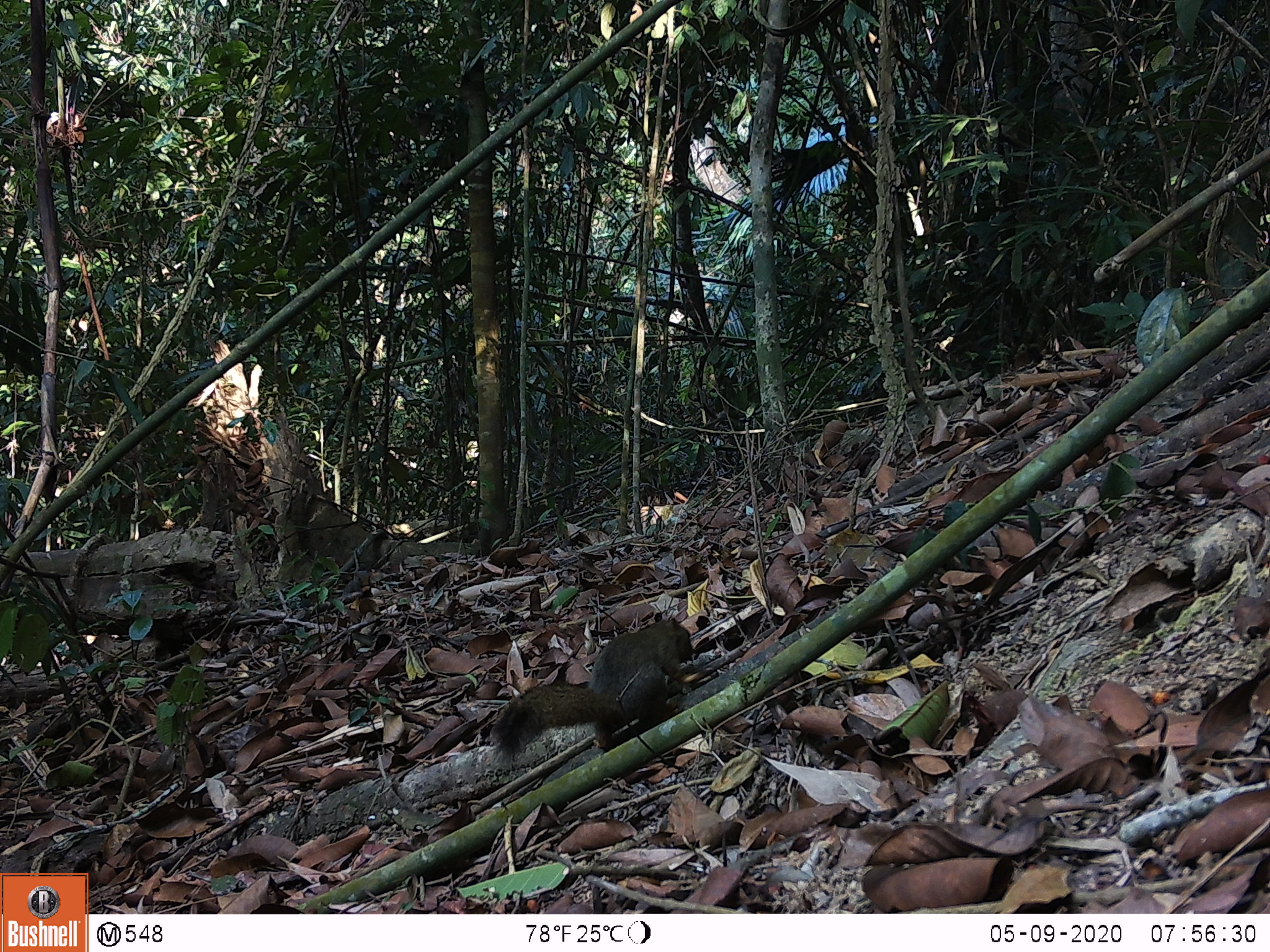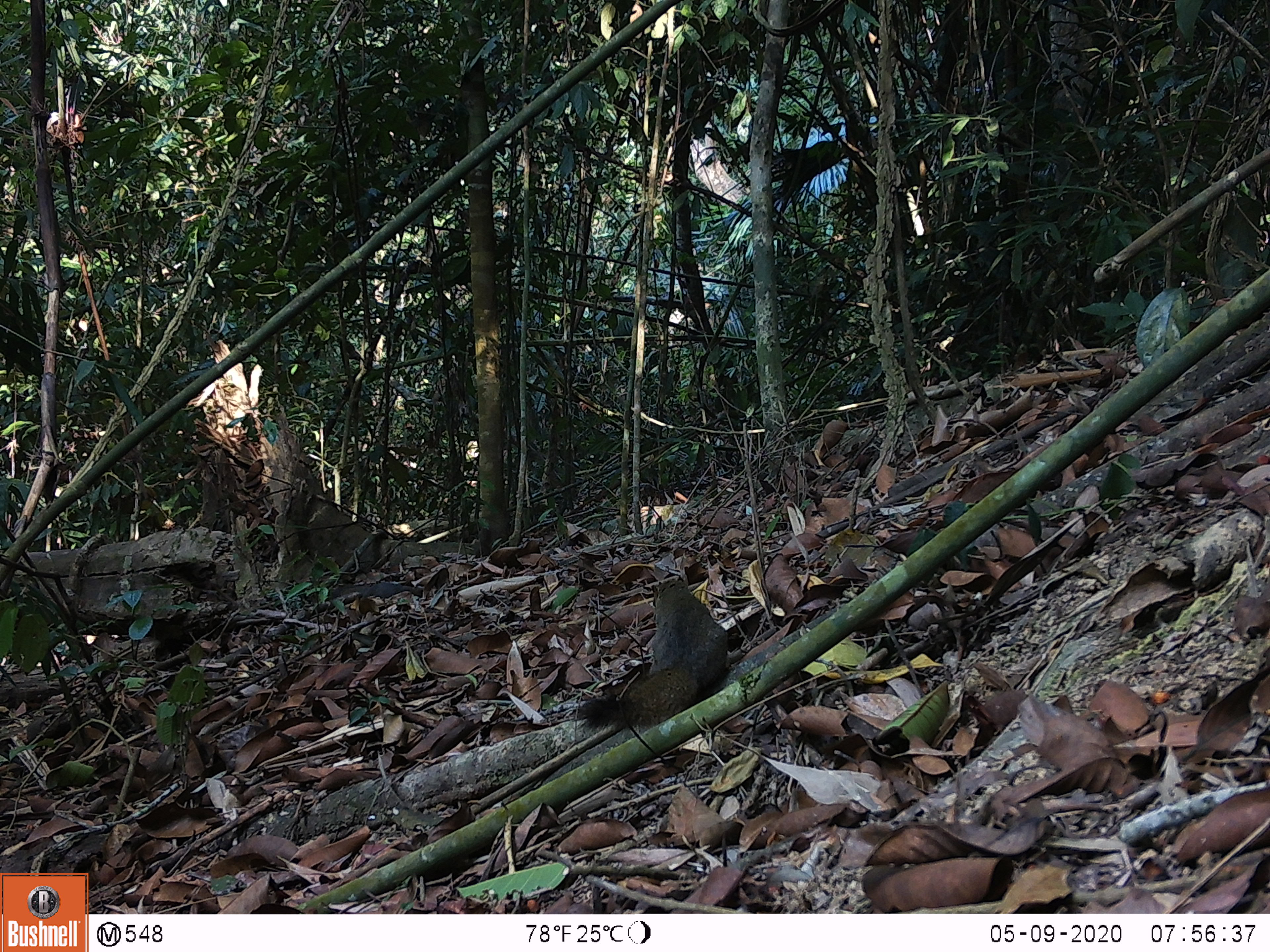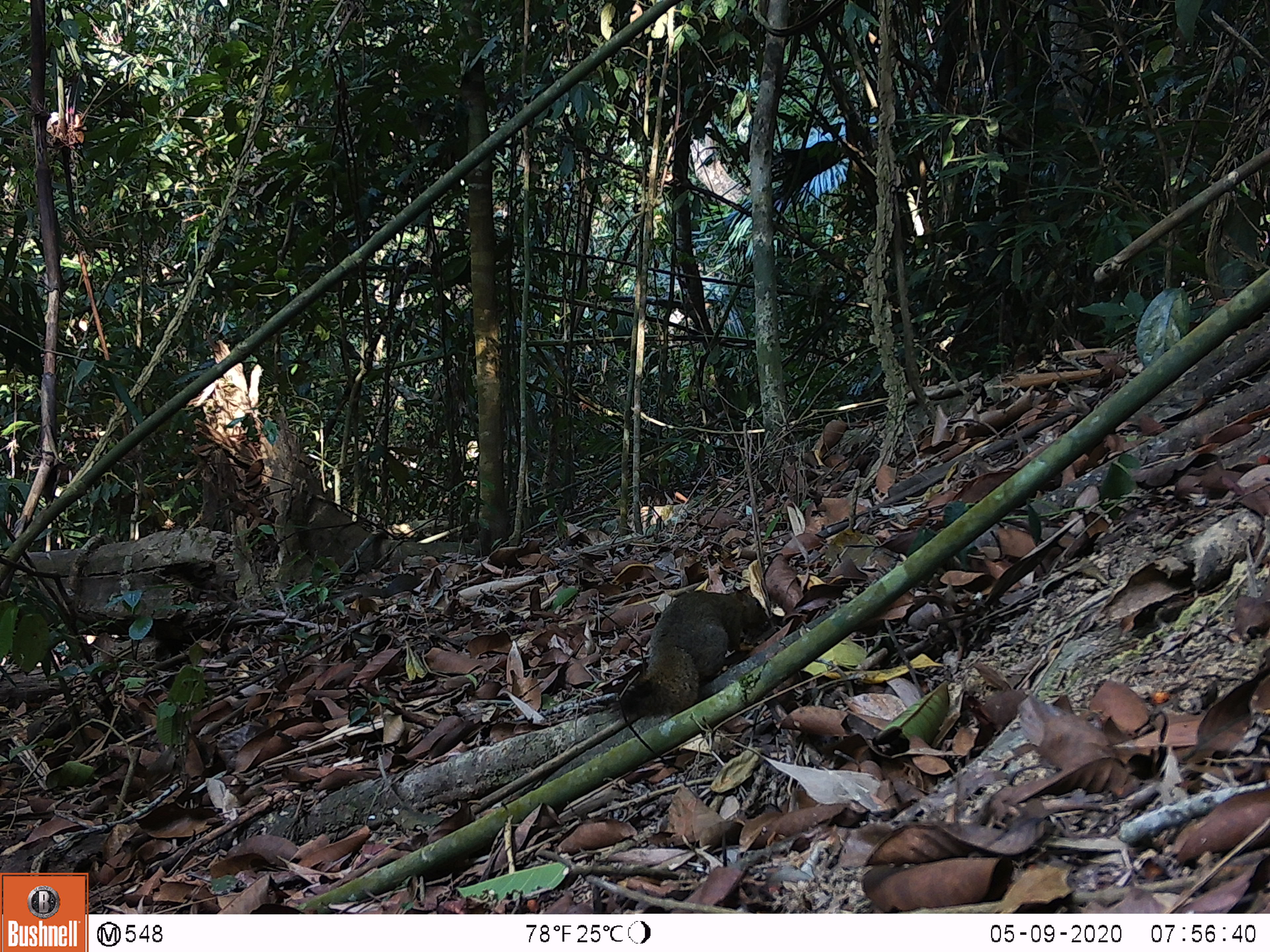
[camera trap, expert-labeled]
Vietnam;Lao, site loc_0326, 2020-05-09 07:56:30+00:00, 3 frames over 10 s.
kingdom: Animalia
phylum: Chordata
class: Mammalia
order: Rodentia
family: Sciuridae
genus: Callosciurus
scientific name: Callosciurus erythraeus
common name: pallas's squirrel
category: pallass squirrel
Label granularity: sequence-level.